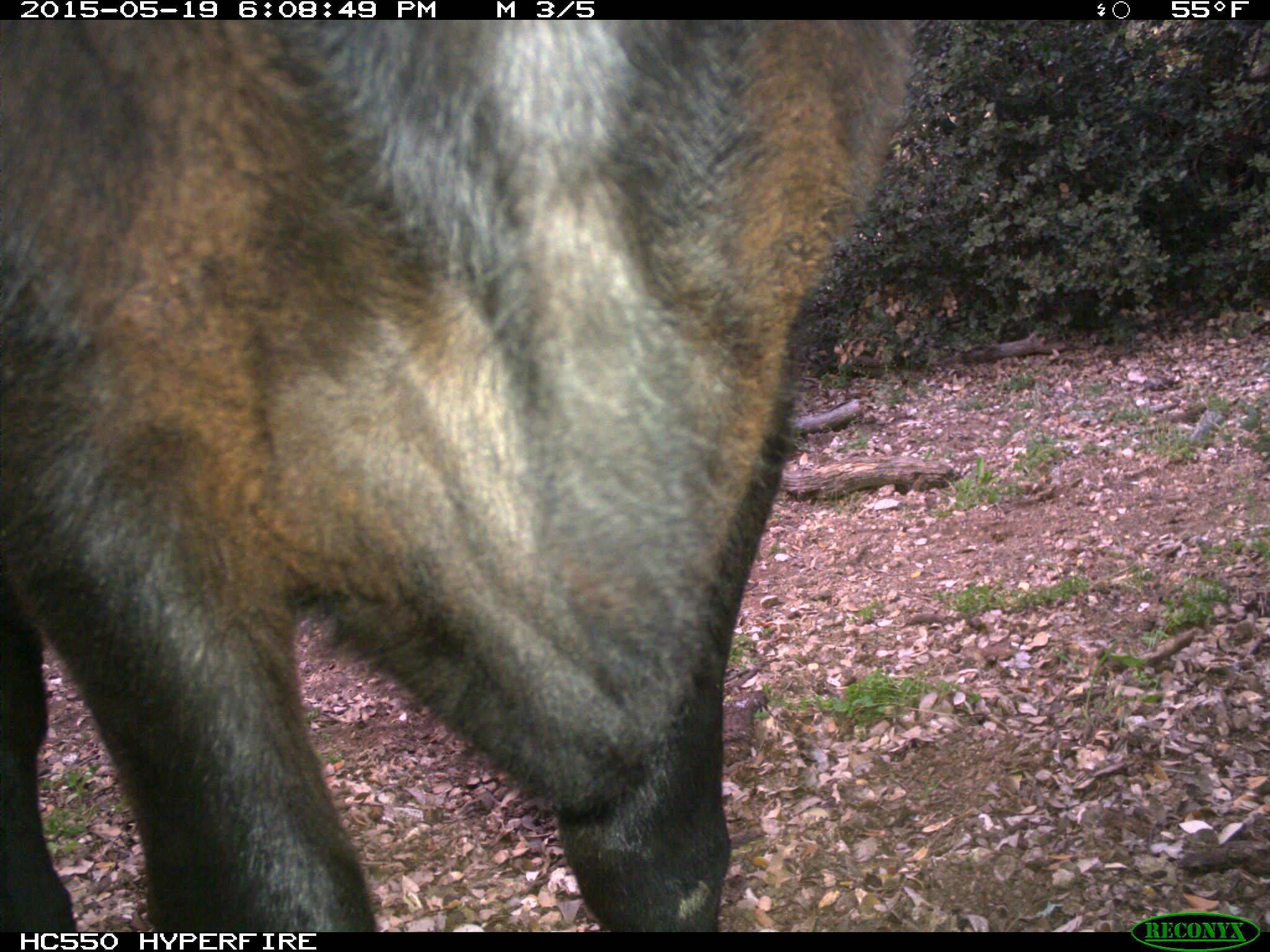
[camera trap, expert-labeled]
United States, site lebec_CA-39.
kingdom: Animalia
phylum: Chordata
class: Mammalia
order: Artiodactyla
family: Bovidae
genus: Bos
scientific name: Bos taurus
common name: domestic cow